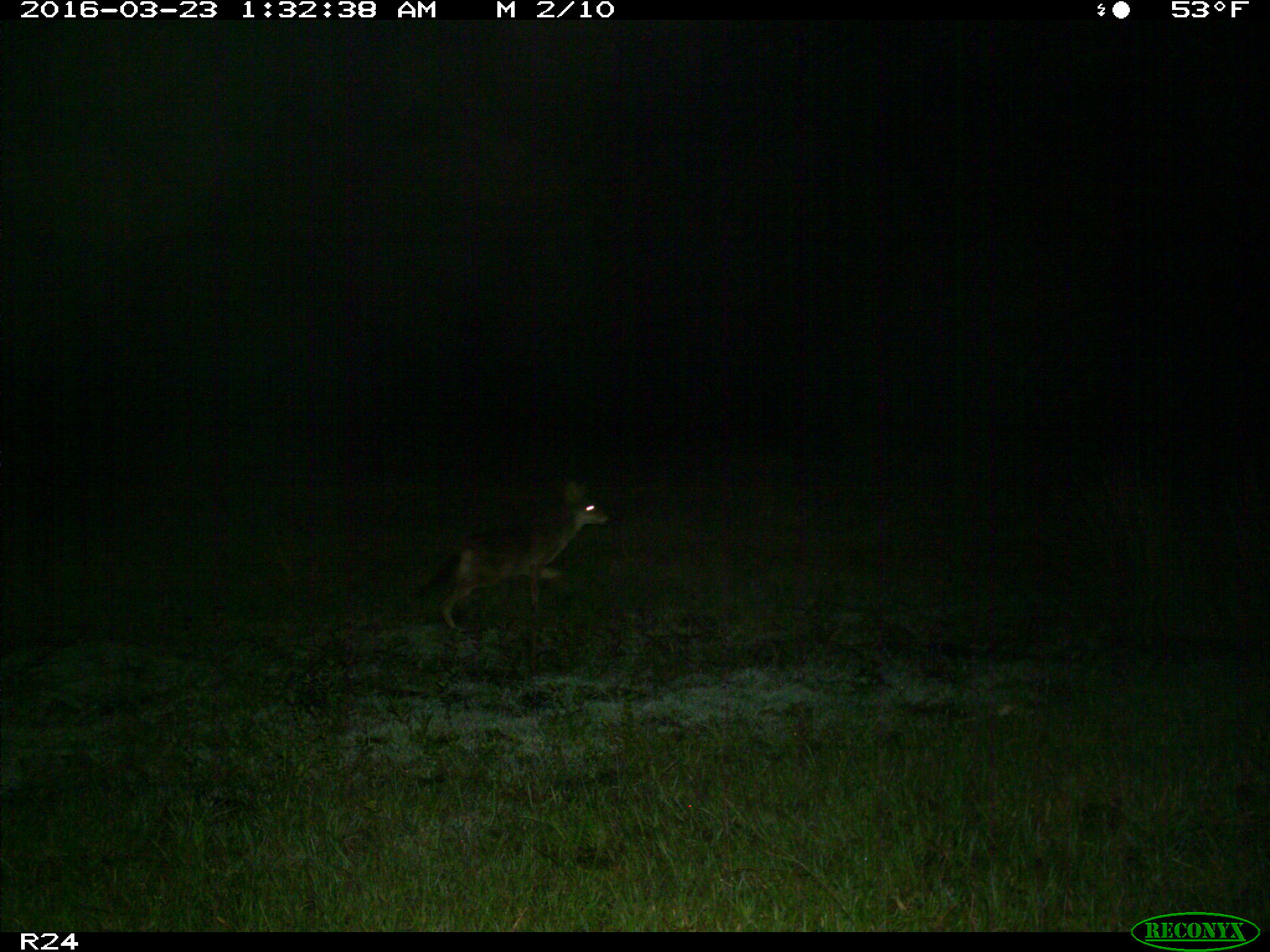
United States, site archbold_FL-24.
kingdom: Animalia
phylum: Chordata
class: Mammalia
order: Carnivora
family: Canidae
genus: Canis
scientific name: Canis latrans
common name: coyote